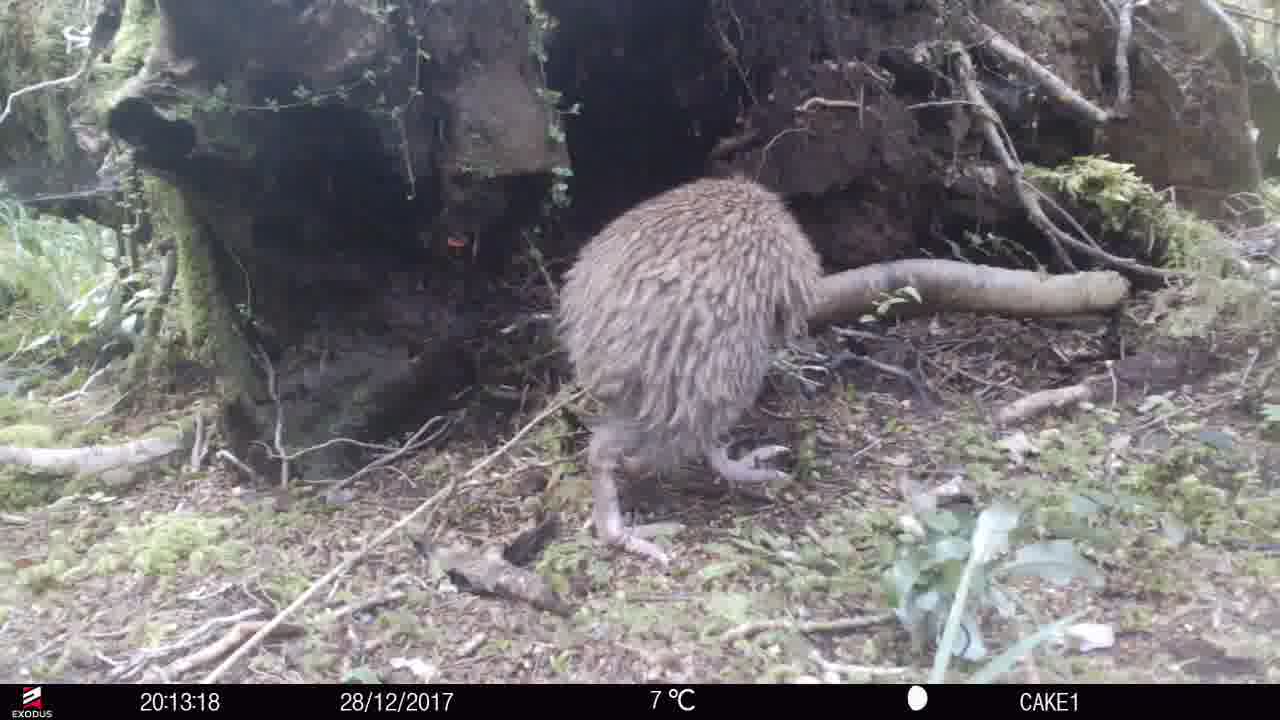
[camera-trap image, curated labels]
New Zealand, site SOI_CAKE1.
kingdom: Animalia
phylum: Chordata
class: Aves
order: Apterygiformes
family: Apterygidae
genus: Apteryx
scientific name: Apteryx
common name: kiwi